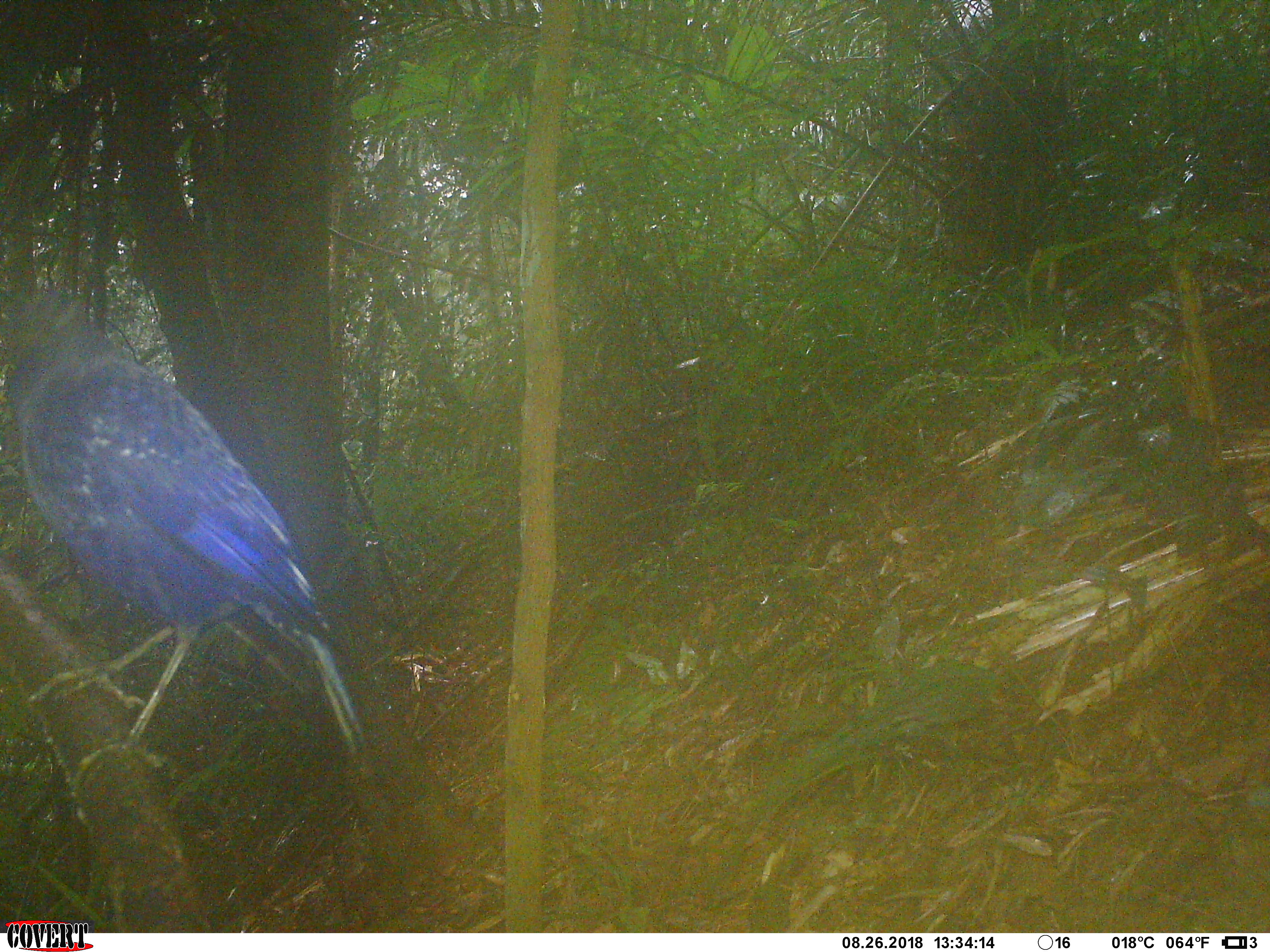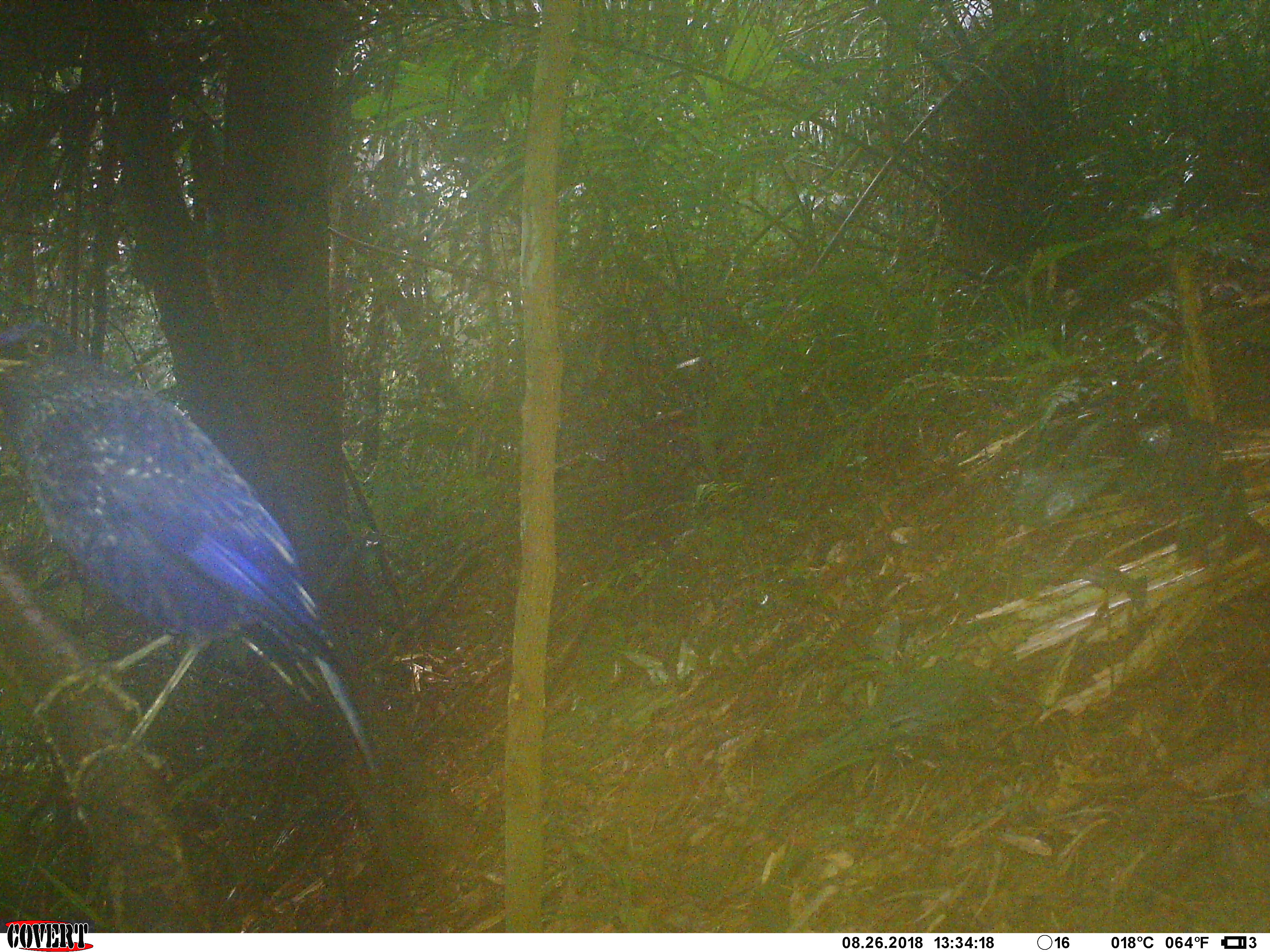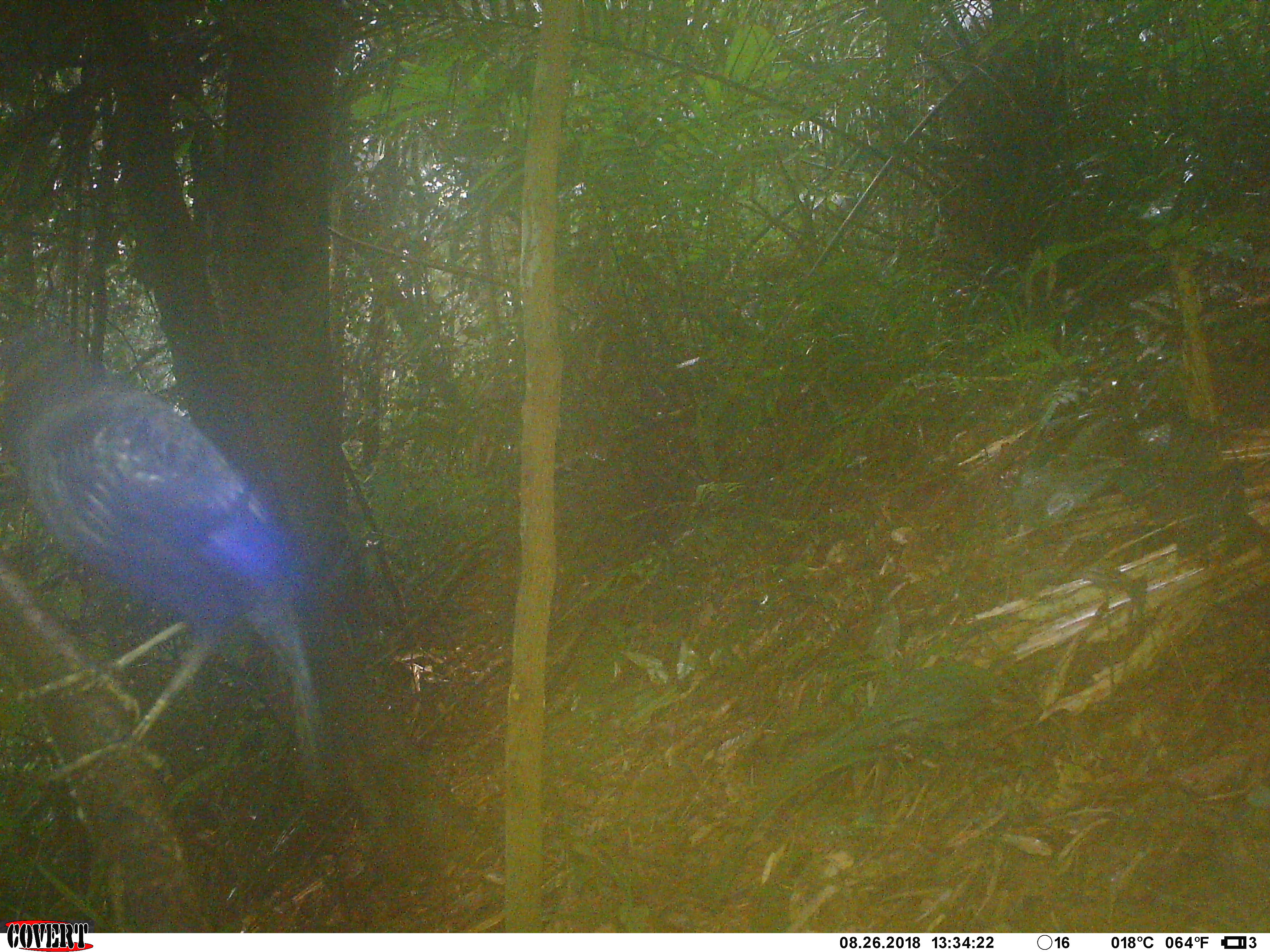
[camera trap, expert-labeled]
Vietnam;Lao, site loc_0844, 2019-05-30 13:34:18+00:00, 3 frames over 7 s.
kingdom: Animalia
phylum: Chordata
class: Aves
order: Passeriformes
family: Muscicapidae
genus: Myophonus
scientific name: Myophonus caeruleus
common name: blue whistling thrush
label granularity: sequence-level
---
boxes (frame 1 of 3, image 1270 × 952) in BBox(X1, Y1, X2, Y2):
blue whistling thrush: BBox(0, 287, 371, 787)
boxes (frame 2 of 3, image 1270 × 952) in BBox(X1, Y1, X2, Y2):
blue whistling thrush: BBox(0, 320, 384, 799)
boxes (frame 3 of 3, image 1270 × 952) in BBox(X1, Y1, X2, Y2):
blue whistling thrush: BBox(0, 315, 330, 814)